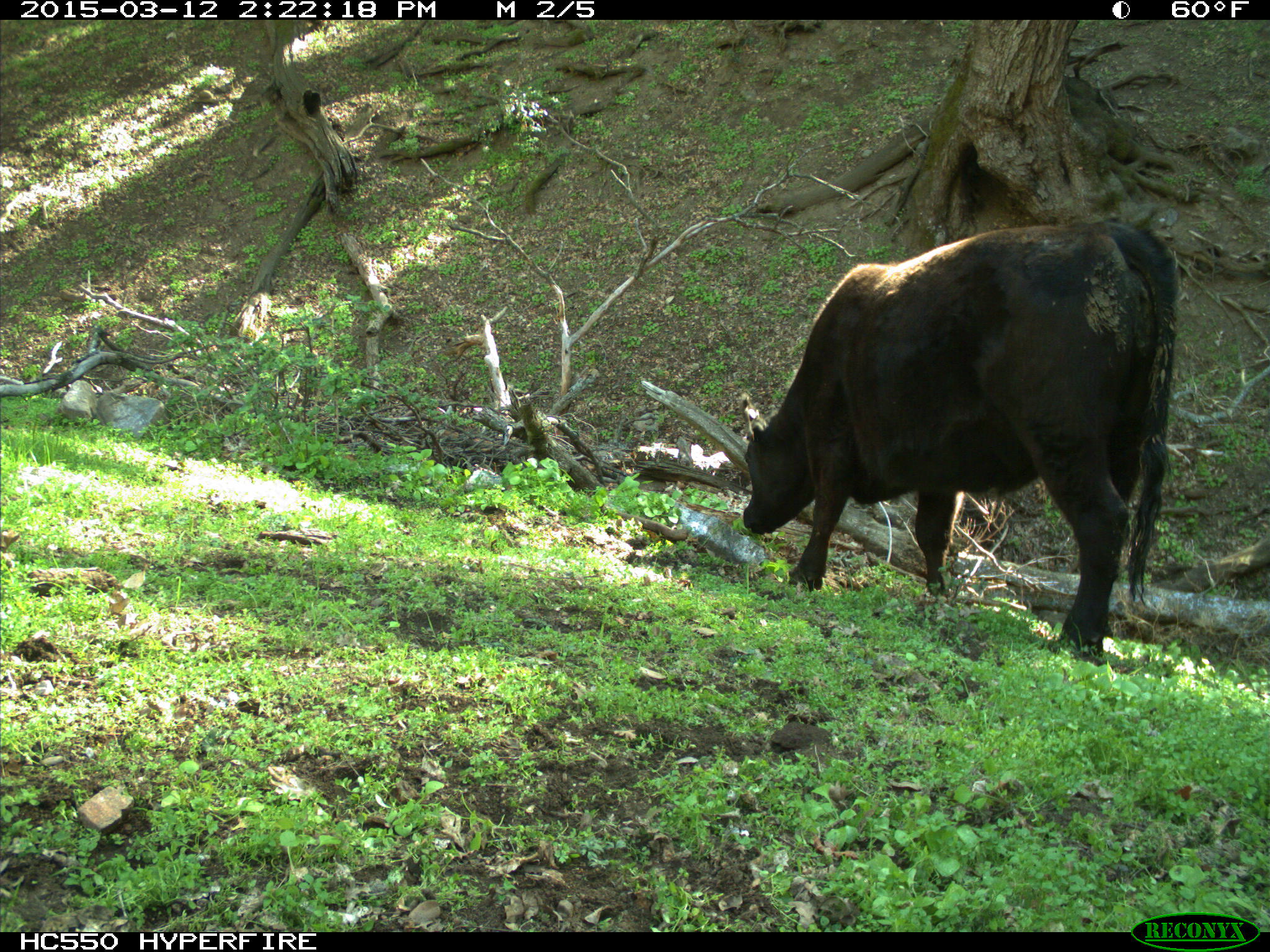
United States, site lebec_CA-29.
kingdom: Animalia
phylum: Chordata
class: Mammalia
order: Artiodactyla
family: Bovidae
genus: Bos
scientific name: Bos taurus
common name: domestic cow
Bos taurus (domestic cow).